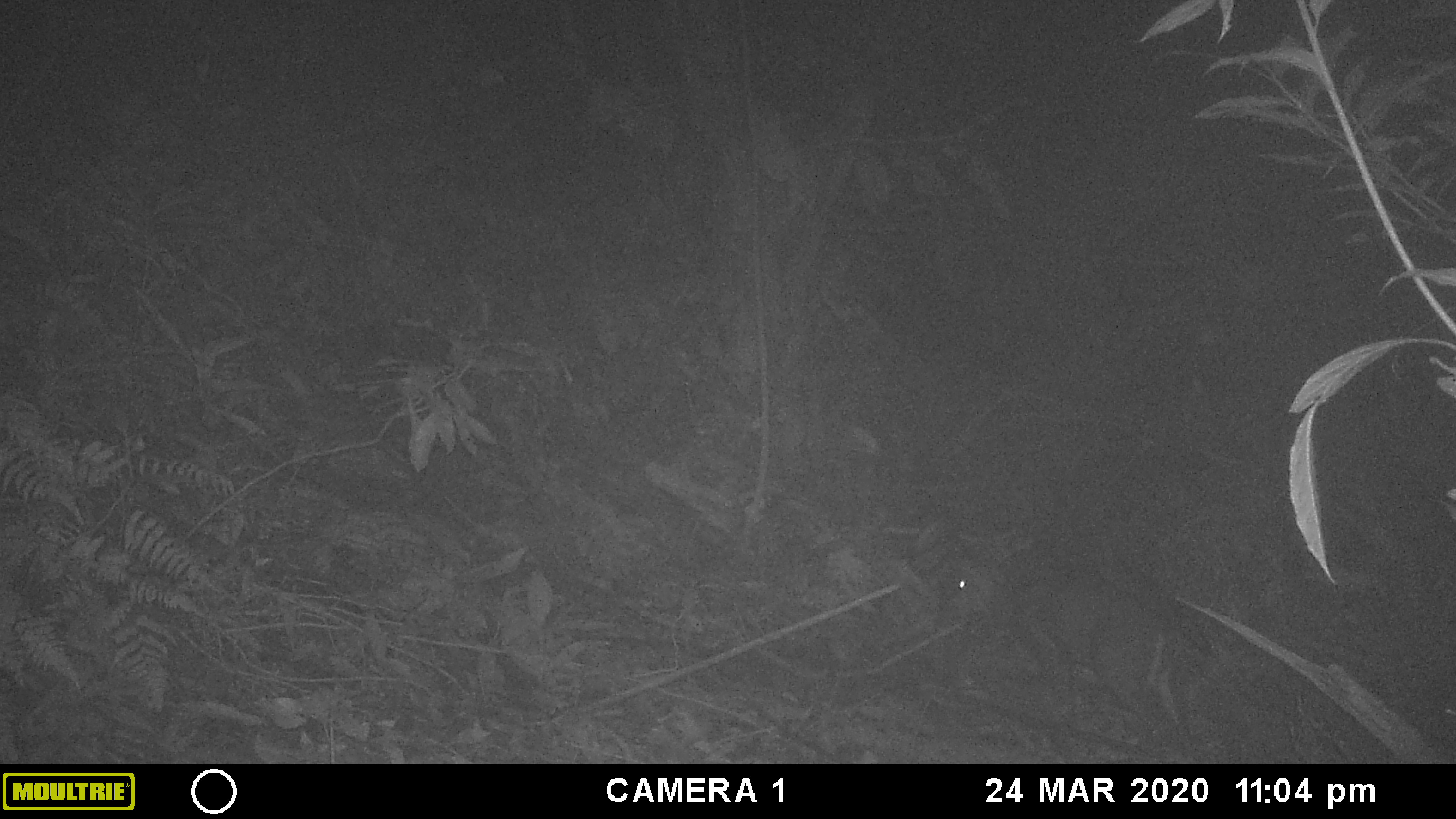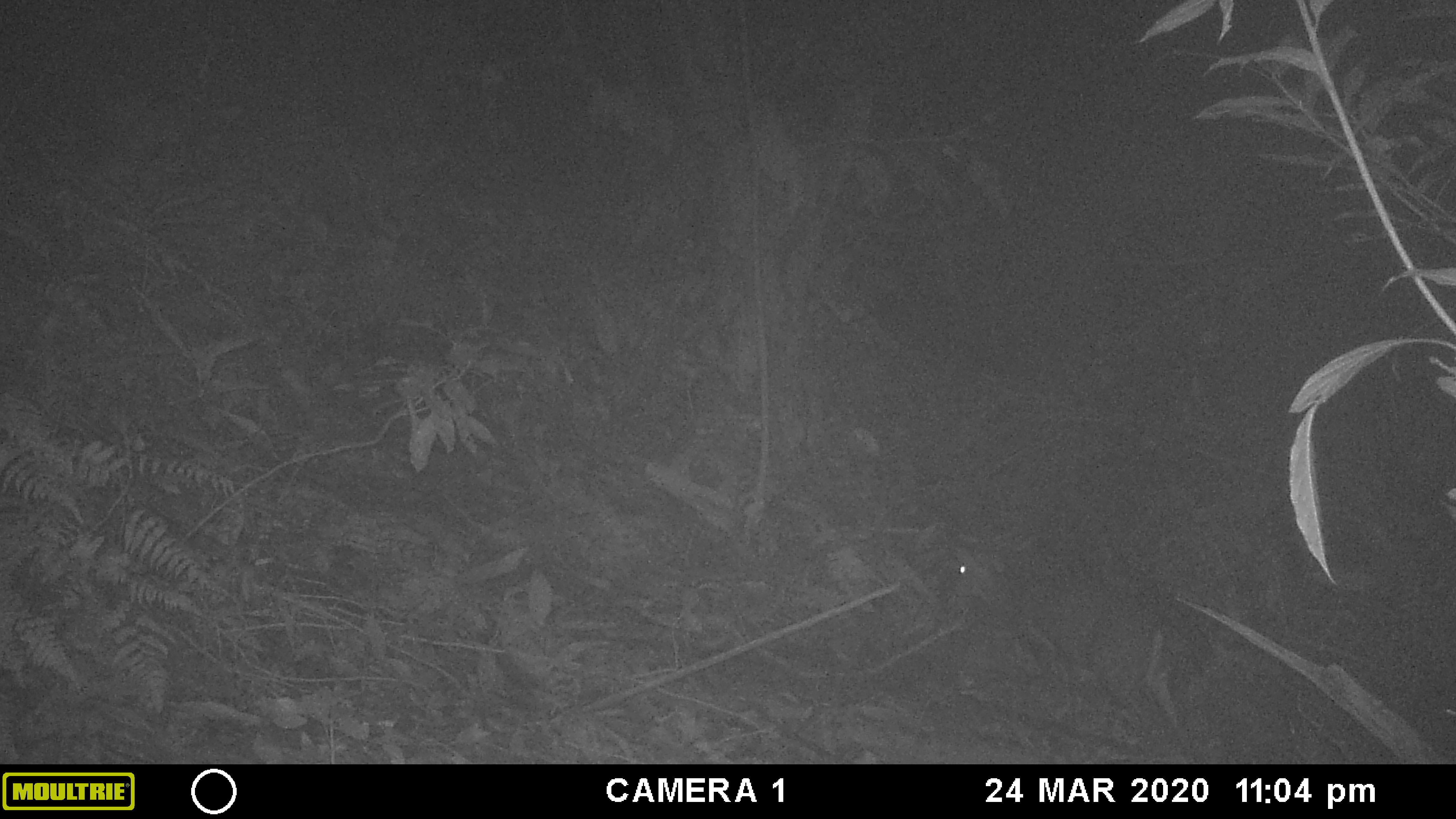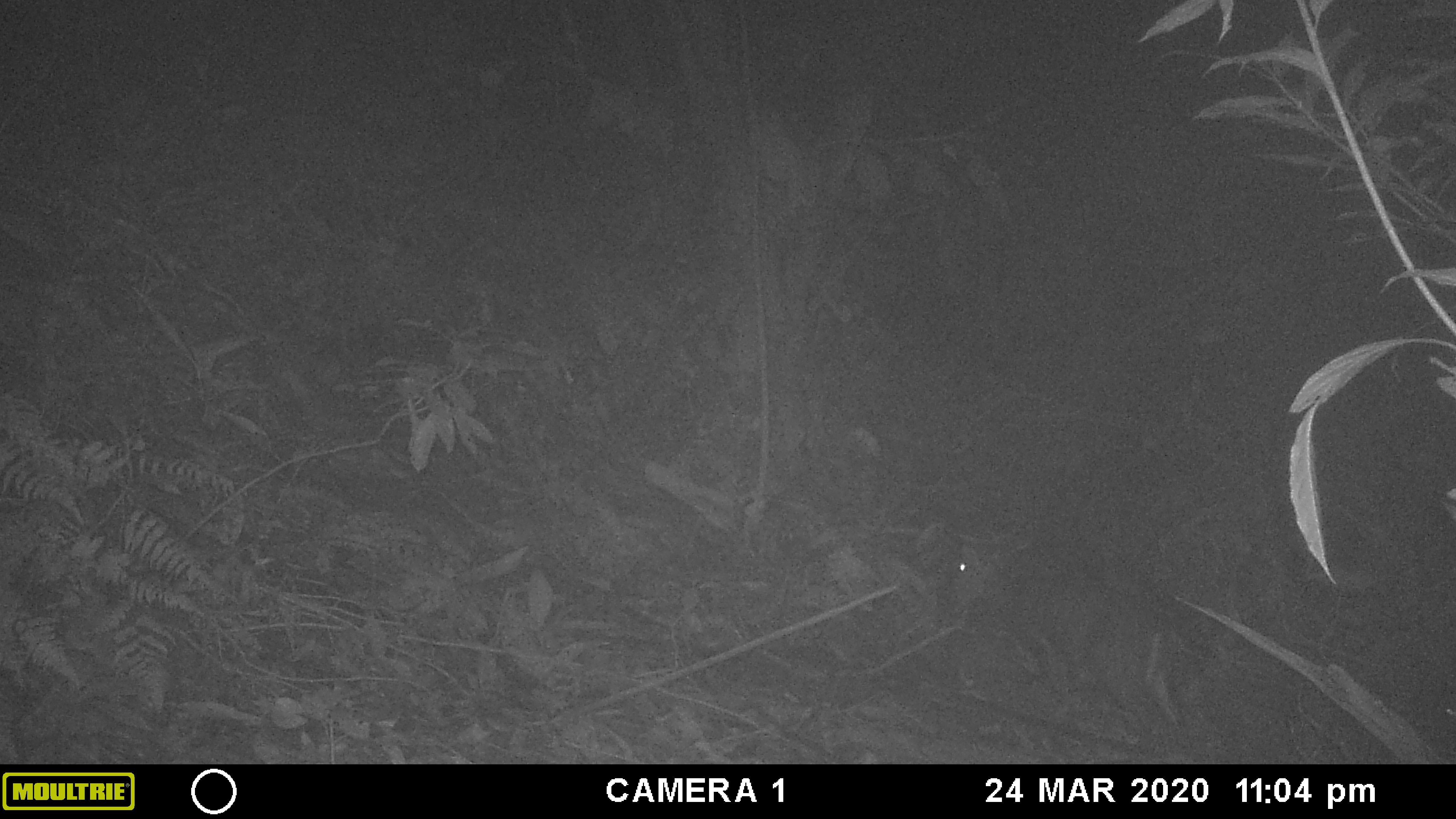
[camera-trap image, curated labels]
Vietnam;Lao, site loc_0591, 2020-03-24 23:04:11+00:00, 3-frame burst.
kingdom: Animalia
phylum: Chordata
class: Mammalia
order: Artiodactyla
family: Cervidae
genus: Muntiacus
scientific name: Muntiacus rooseveltorum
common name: roosevelt's muntjac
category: roosevelts muntjac group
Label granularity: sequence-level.